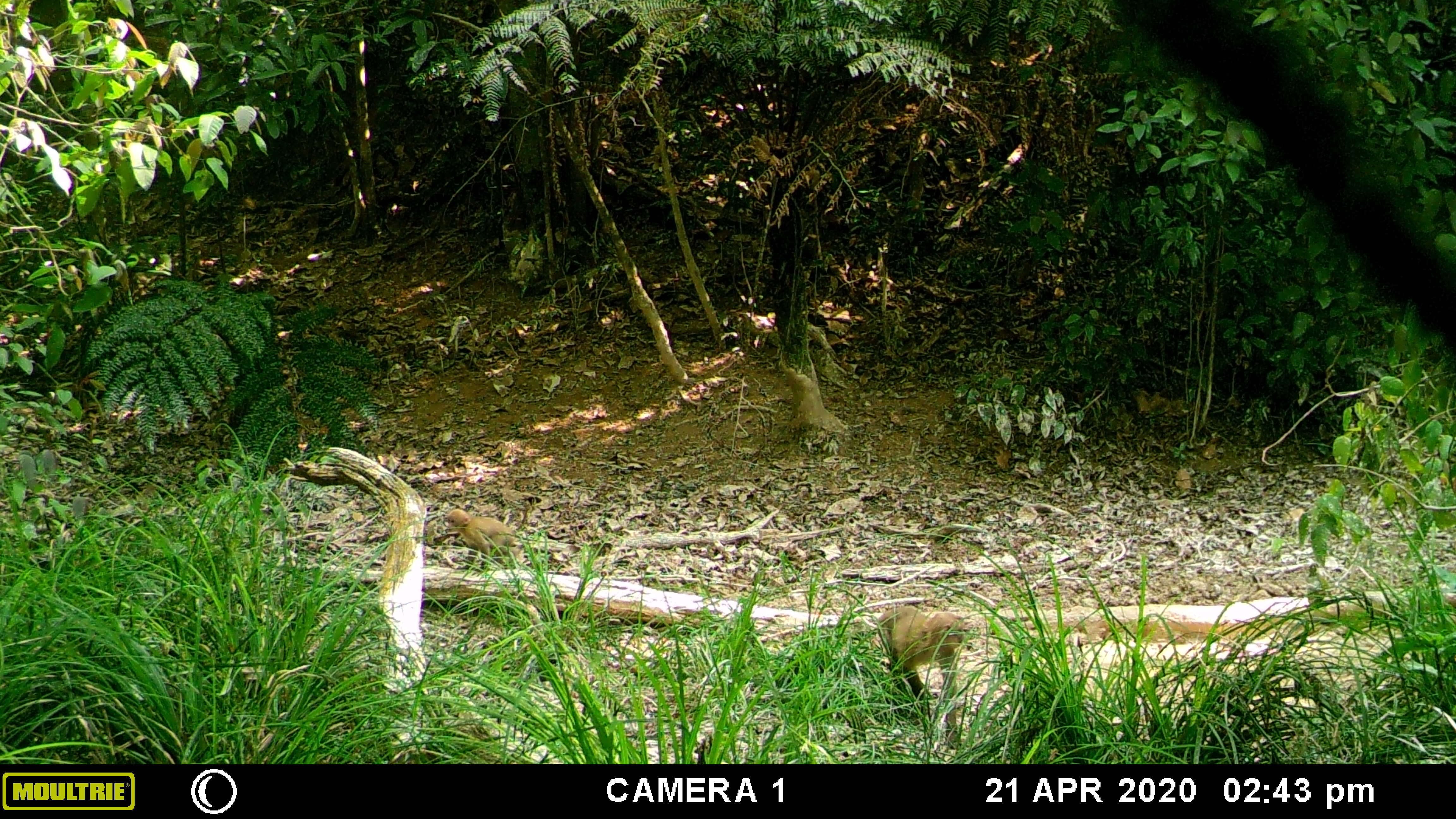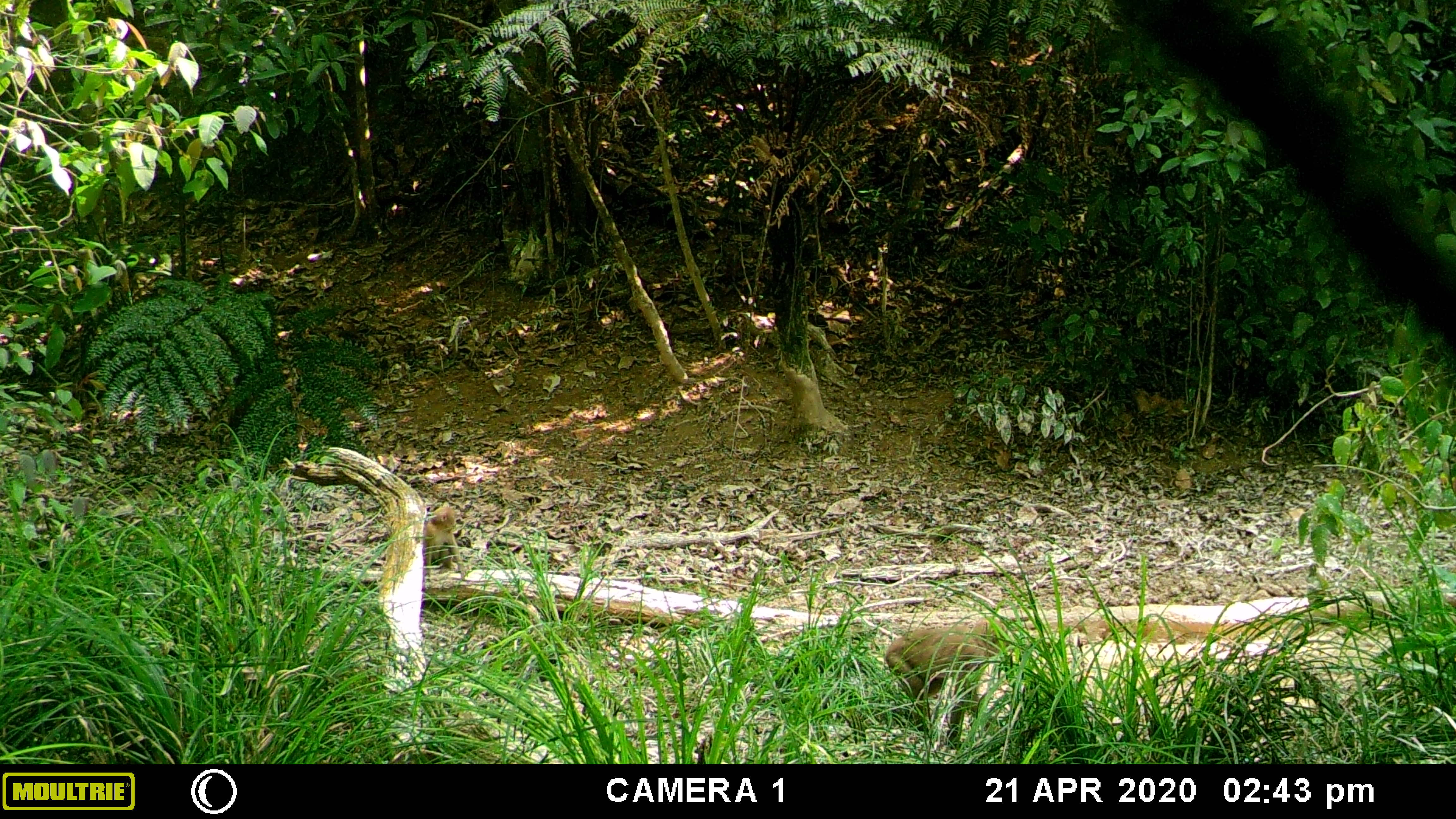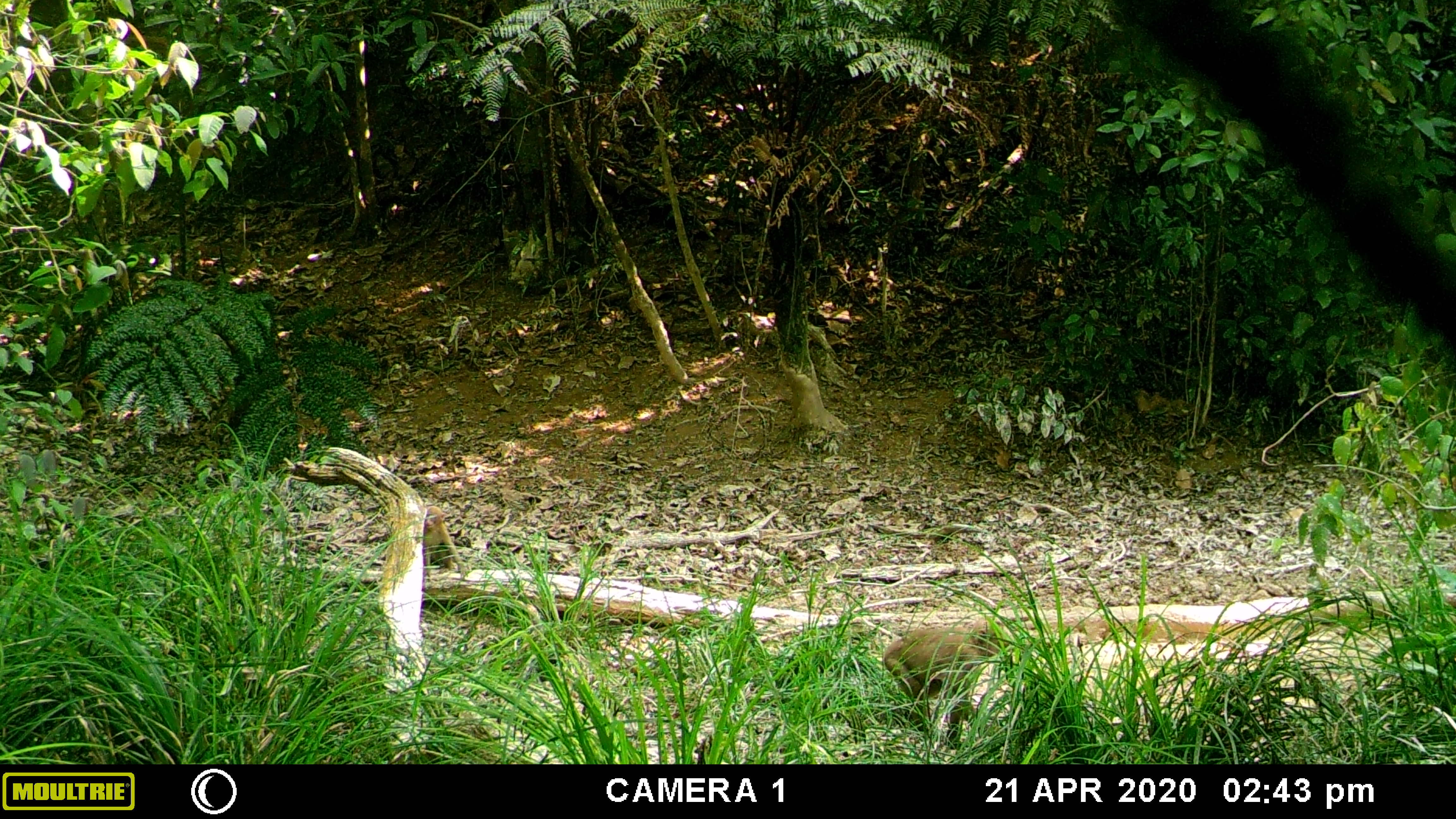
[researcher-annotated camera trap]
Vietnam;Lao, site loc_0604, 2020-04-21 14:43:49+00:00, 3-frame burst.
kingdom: Animalia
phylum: Chordata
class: Mammalia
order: Primates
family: Cercopithecidae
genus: Macaca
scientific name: Macaca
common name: macaques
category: assam or rhesus macaque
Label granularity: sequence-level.